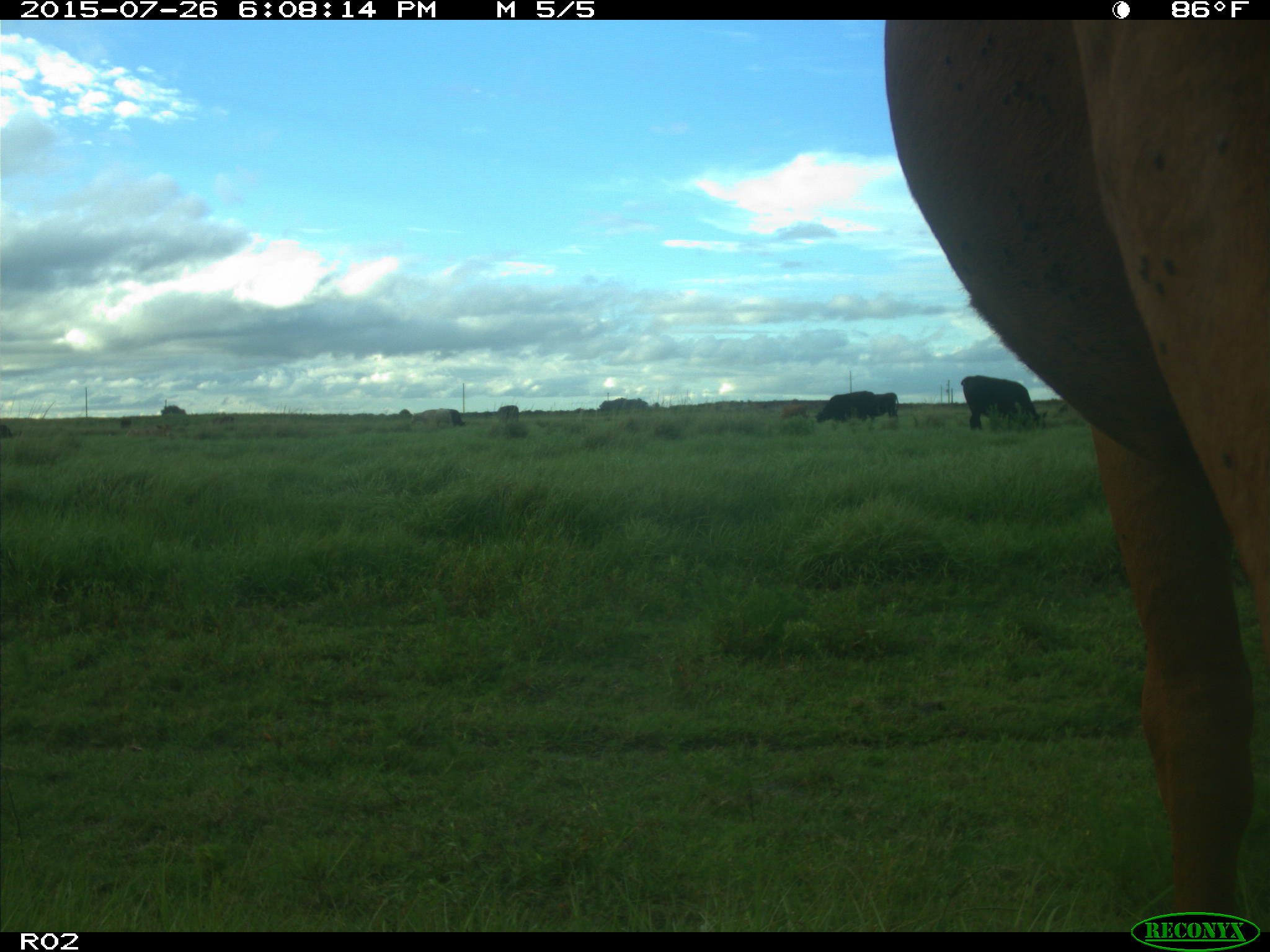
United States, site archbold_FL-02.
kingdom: Animalia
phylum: Chordata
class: Mammalia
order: Artiodactyla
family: Bovidae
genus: Bos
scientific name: Bos taurus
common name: domestic cow